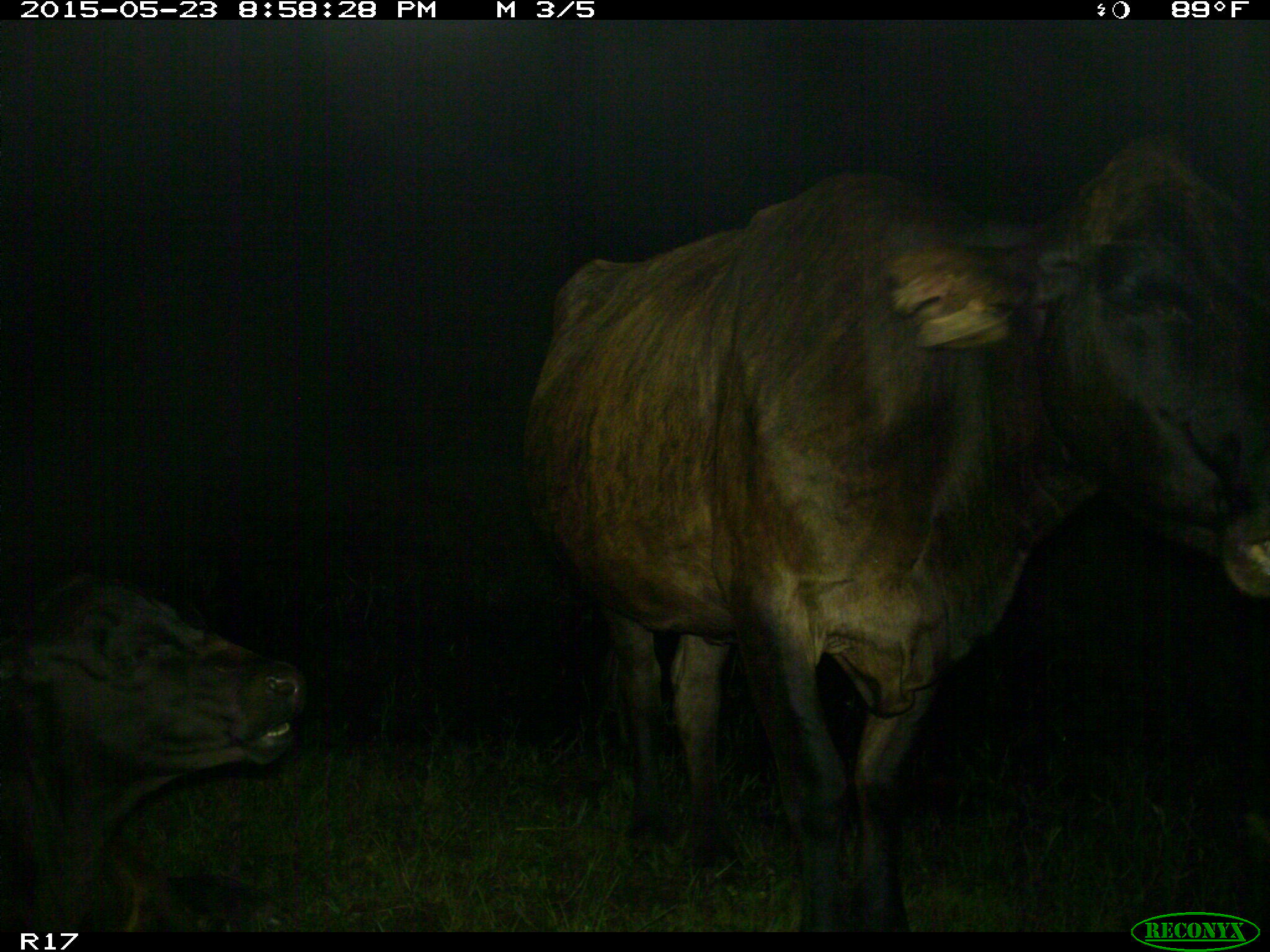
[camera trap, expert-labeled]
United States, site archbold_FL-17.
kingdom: Animalia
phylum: Chordata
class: Mammalia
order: Artiodactyla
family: Bovidae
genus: Bos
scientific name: Bos taurus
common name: domestic cow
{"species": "Bos taurus (domestic cow)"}